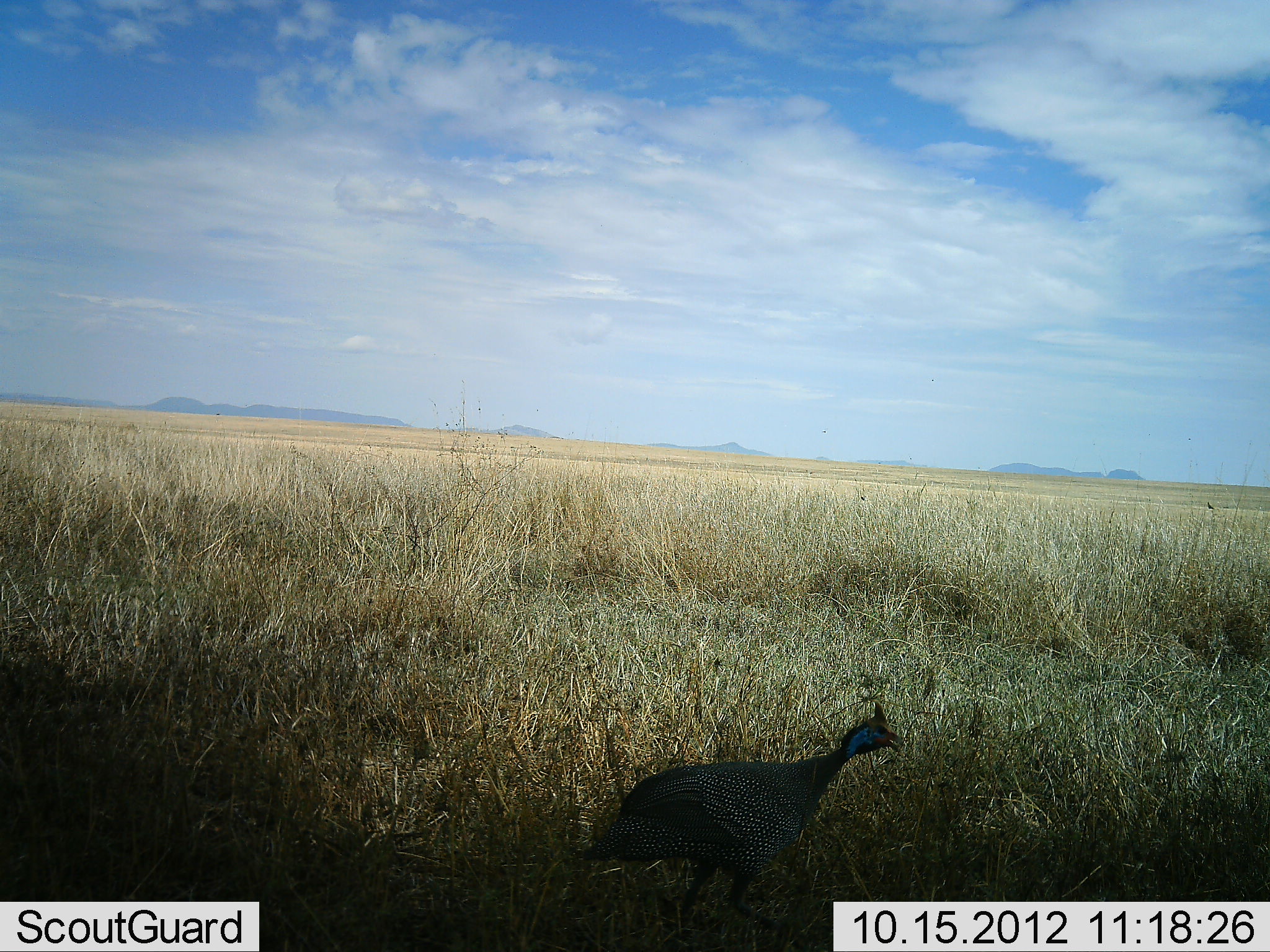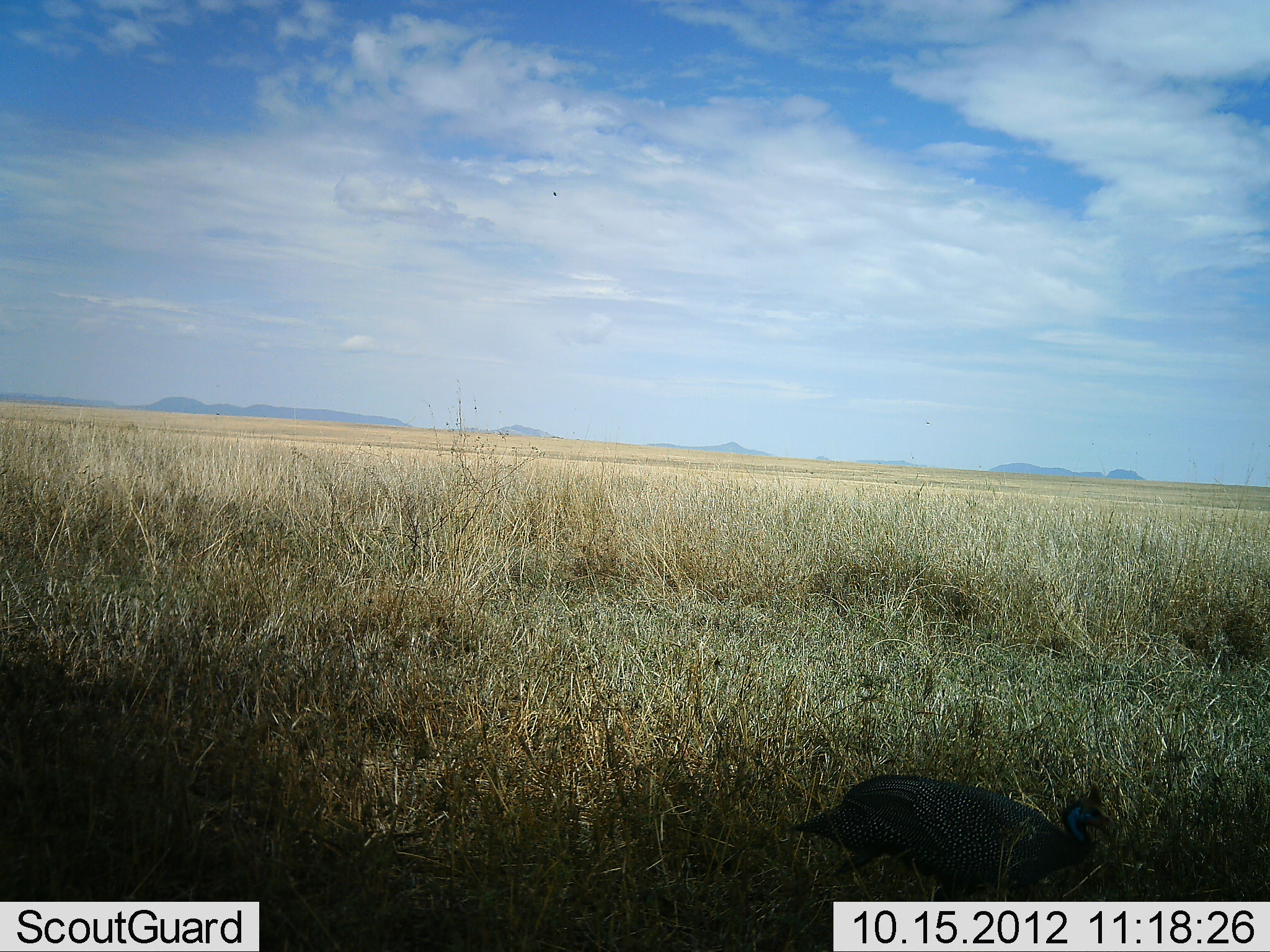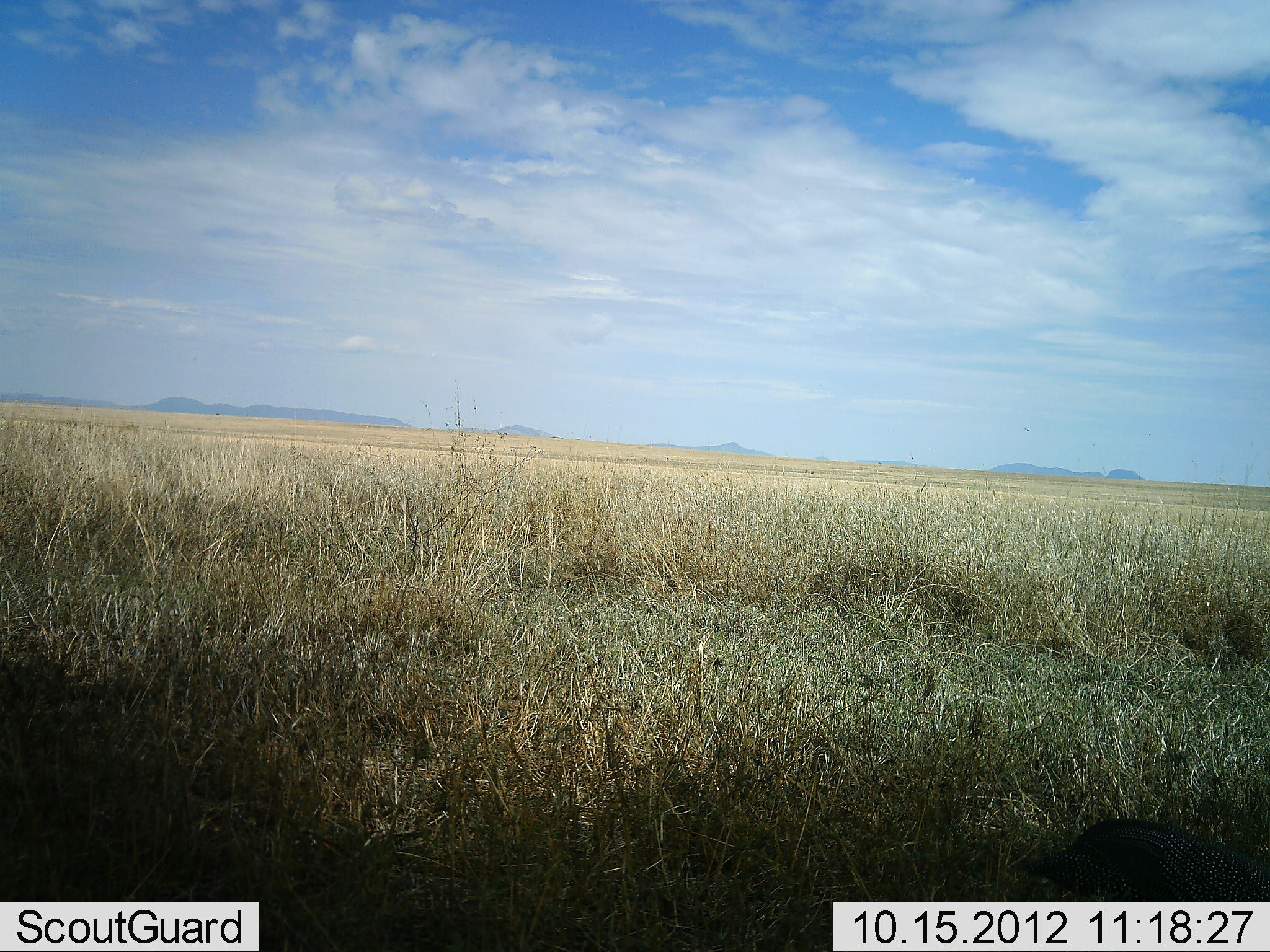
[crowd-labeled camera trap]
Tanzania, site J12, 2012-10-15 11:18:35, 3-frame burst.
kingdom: Animalia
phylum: Chordata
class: Aves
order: Galliformes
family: Numididae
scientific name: Numididae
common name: guinea fowl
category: guineafowl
Guineafowl (guinea fowl) (Numididae), count 1. Behavior (volunteer vote fractions): standing 0%, resting 0%, moving 100%, interacting 0%. Young present (vote fraction): 0%. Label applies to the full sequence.